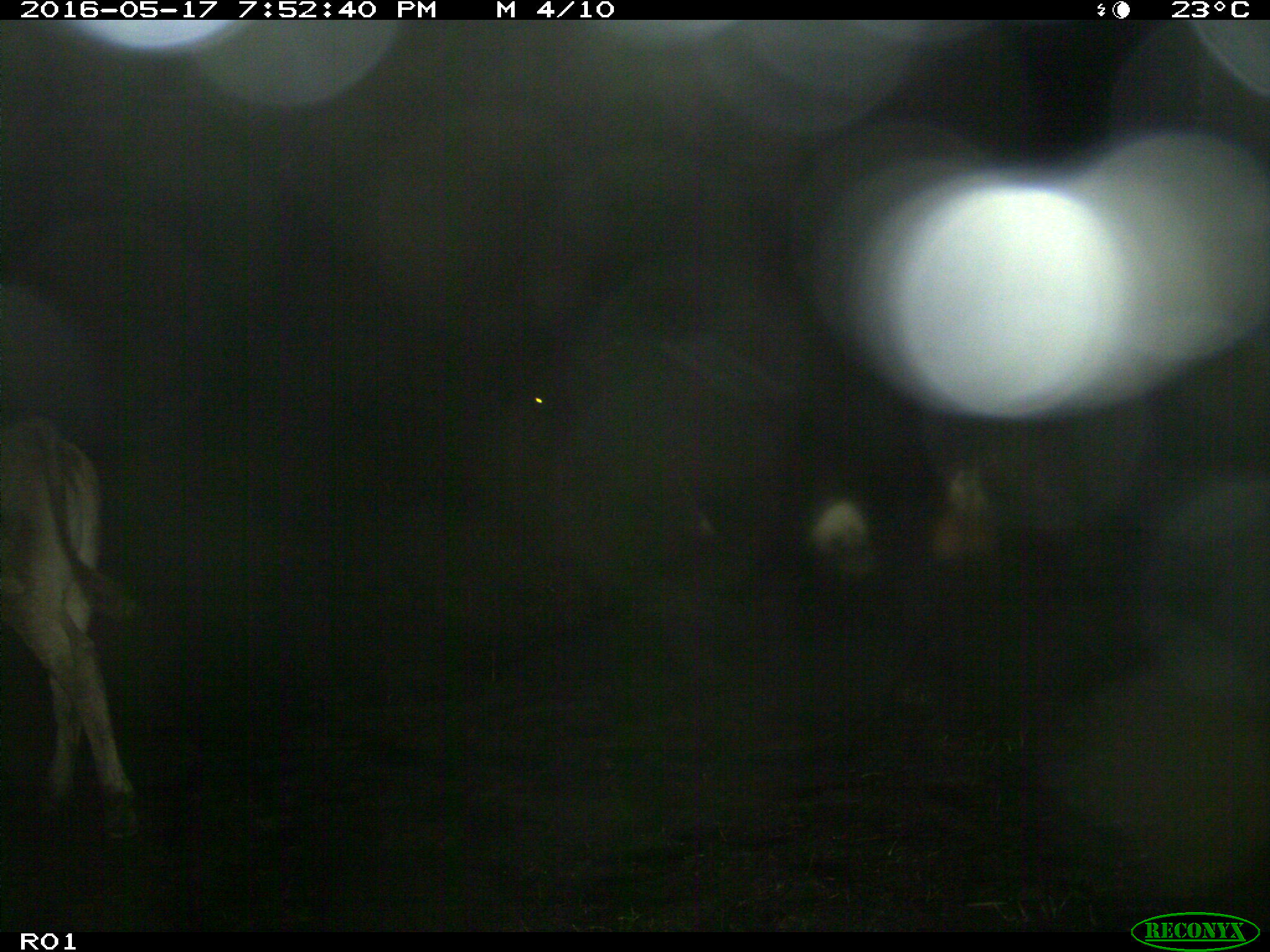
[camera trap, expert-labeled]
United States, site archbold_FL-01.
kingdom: Animalia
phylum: Chordata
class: Mammalia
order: Artiodactyla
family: Bovidae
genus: Bos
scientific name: Bos taurus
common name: domestic cow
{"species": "Bos taurus (domestic cow)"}